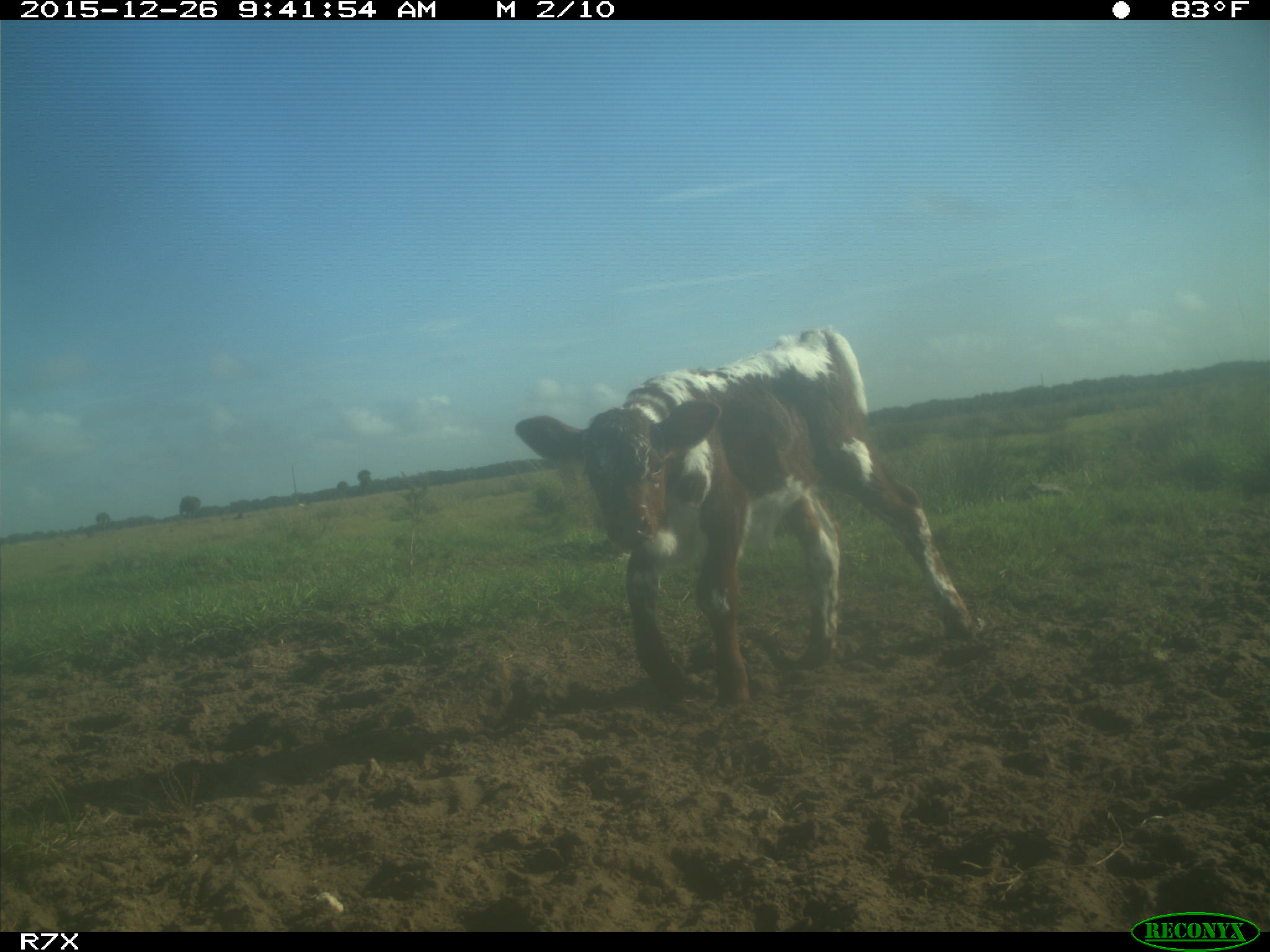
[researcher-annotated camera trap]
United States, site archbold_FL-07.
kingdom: Animalia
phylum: Chordata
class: Mammalia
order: Artiodactyla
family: Bovidae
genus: Bos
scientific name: Bos taurus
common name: domestic cow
Bos taurus (domestic cow).